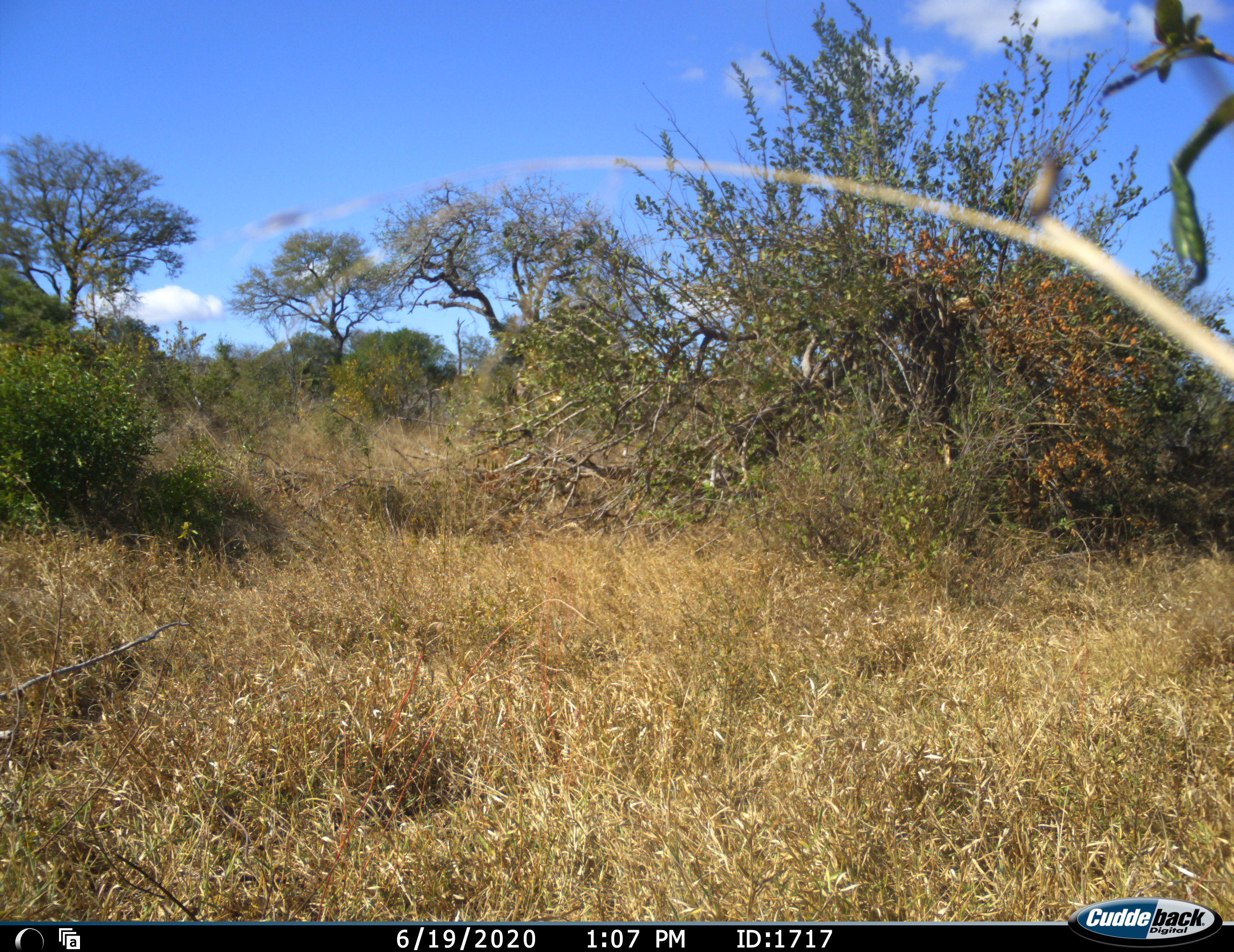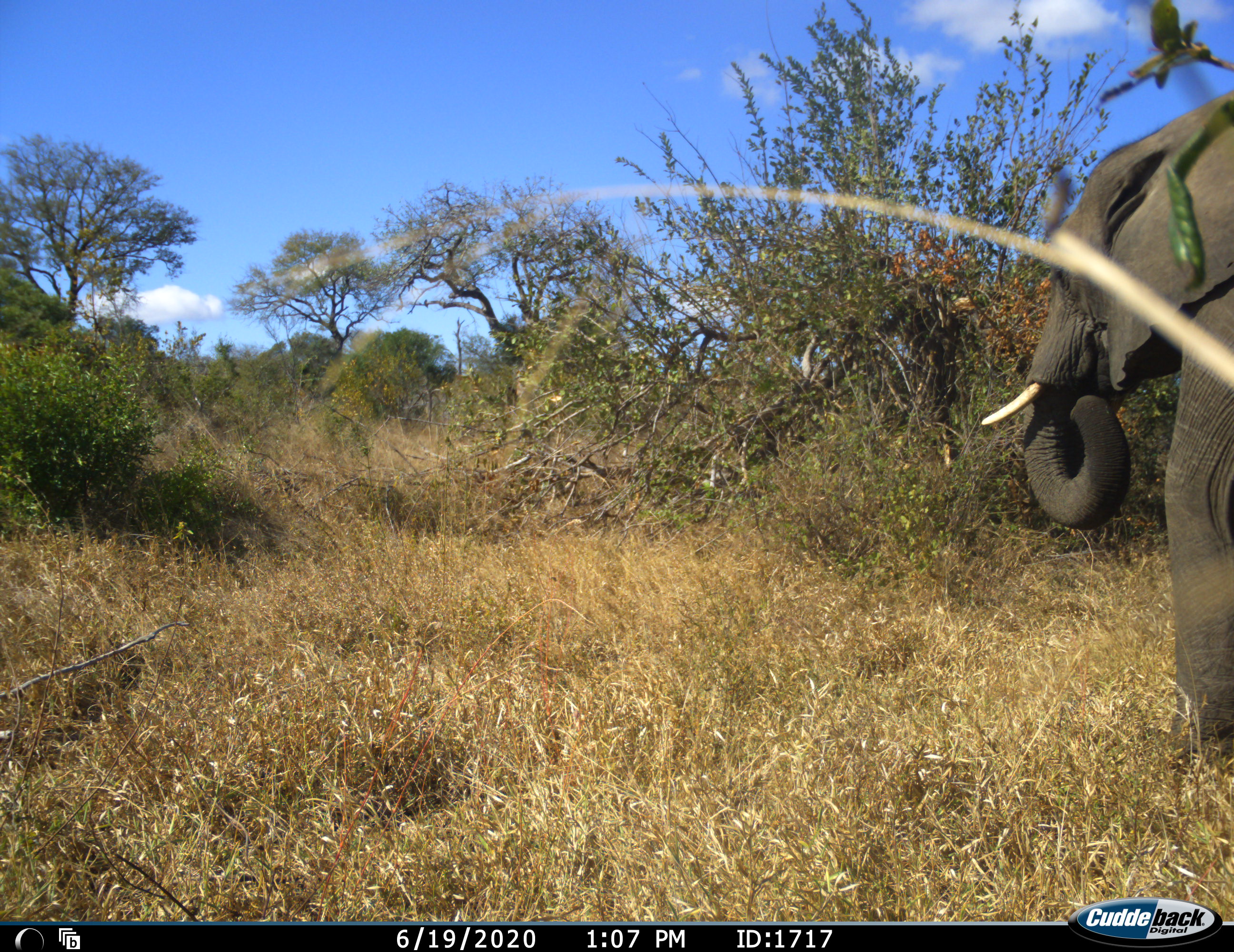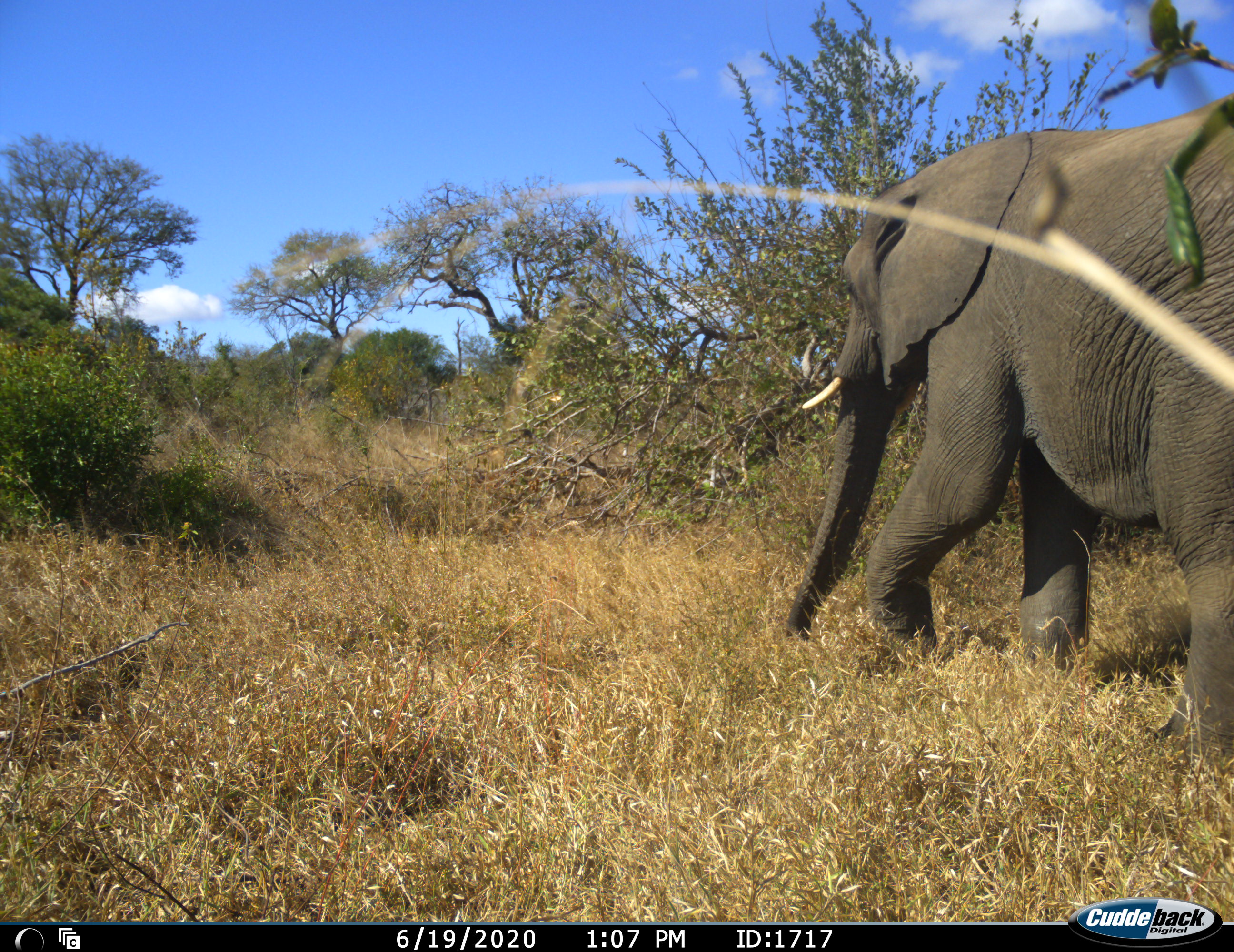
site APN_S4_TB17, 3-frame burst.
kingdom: Animalia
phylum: Chordata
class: Mammalia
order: Proboscidea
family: Elephantidae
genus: Loxodonta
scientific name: Loxodonta africana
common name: african bush elephant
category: elephant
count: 1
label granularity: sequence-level